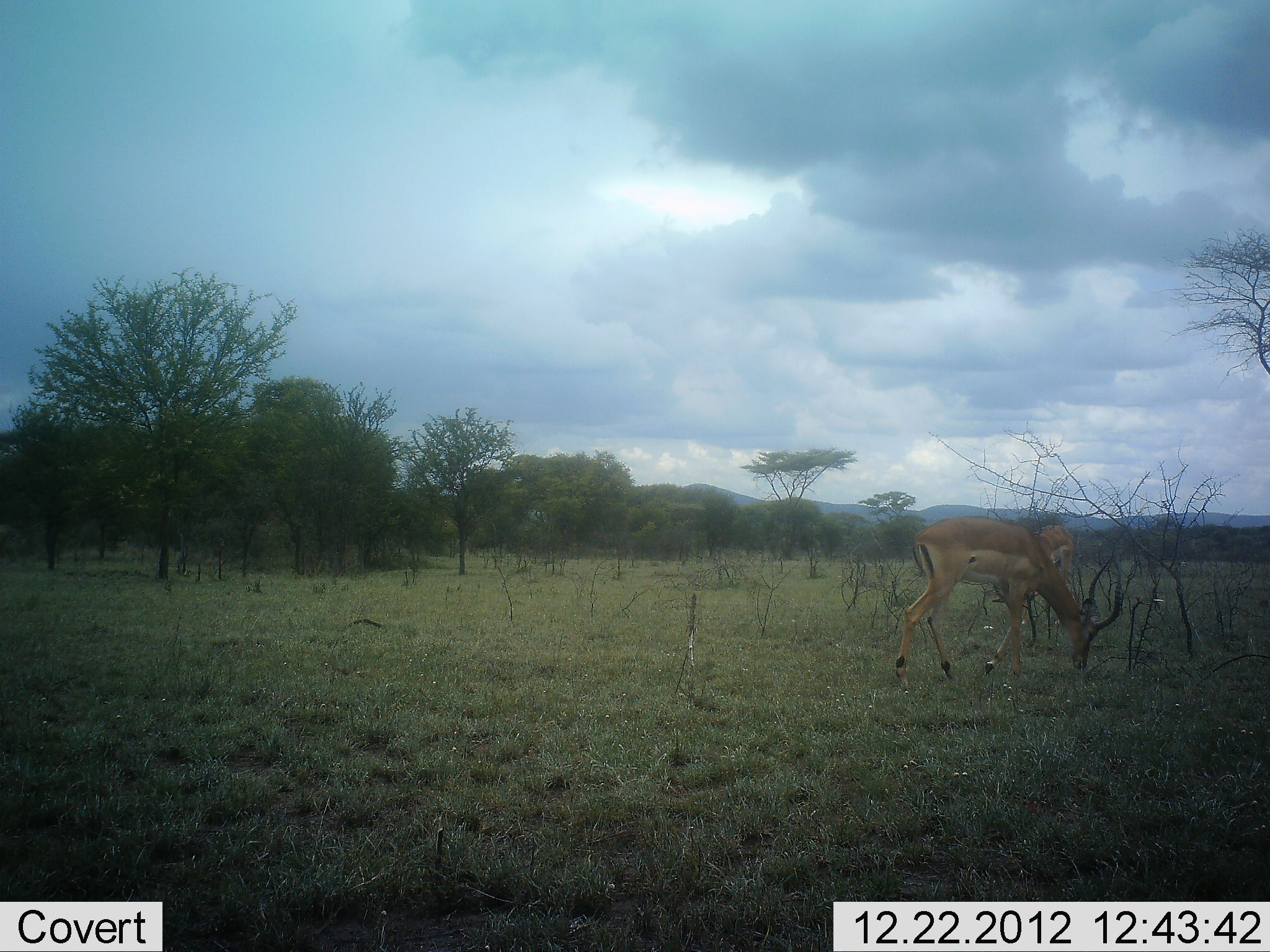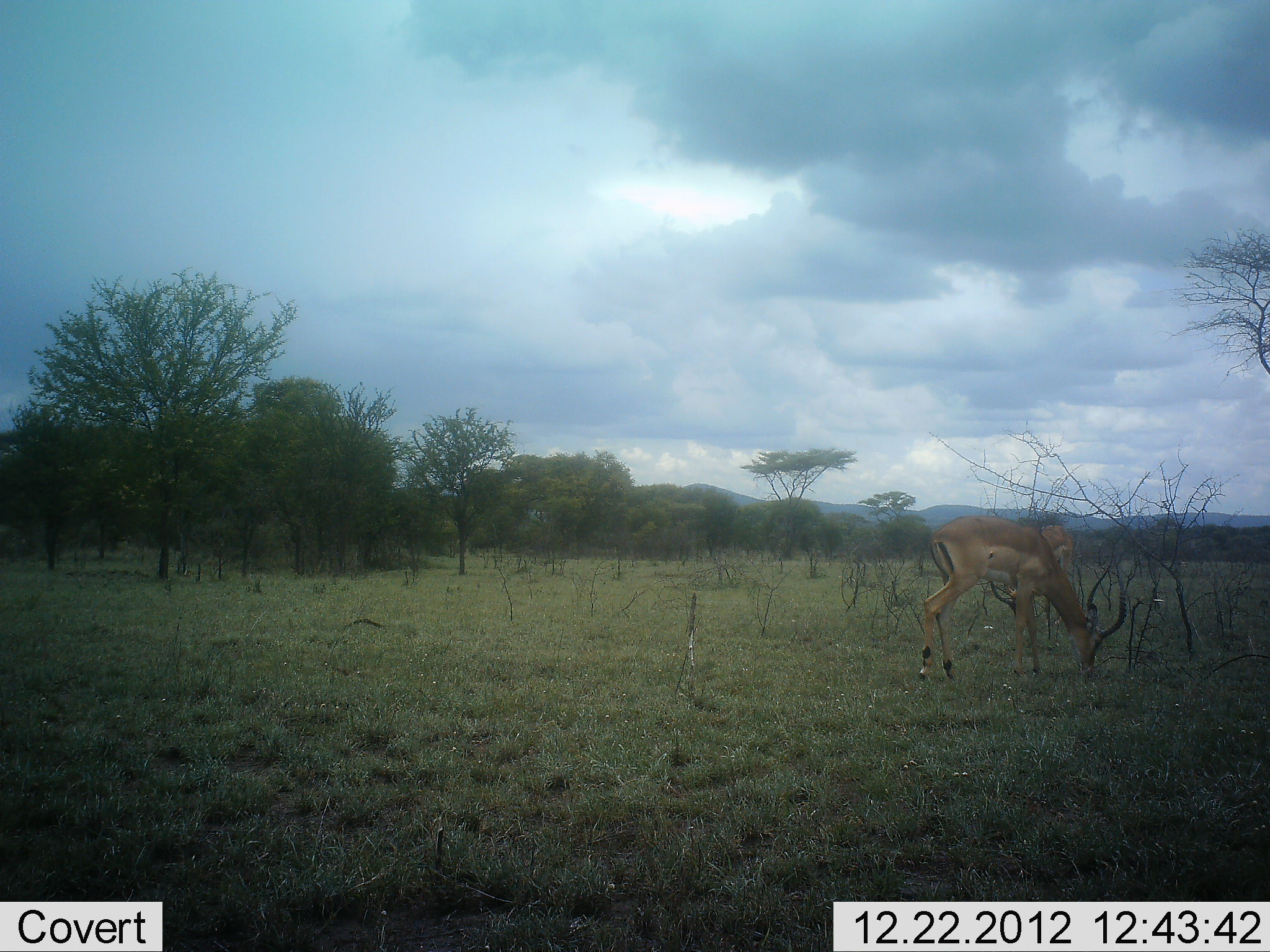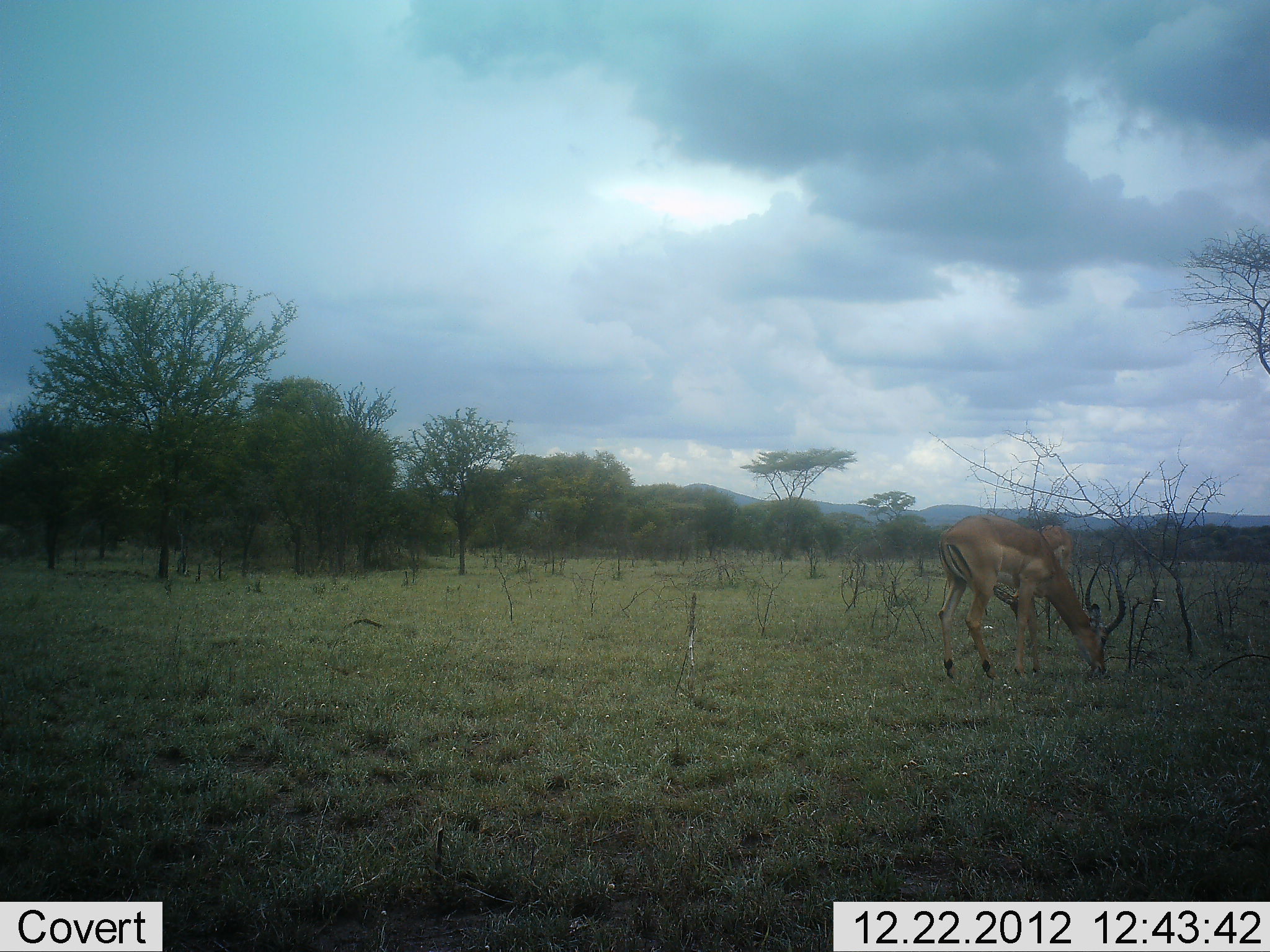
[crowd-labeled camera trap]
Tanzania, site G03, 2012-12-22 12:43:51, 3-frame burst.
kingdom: Animalia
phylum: Chordata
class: Mammalia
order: Artiodactyla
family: Bovidae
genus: Aepyceros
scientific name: Aepyceros melampus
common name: impala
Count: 1.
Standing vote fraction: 27%.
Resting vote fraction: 0%.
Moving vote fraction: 9%.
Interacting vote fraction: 0%.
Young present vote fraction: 0%.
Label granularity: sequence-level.